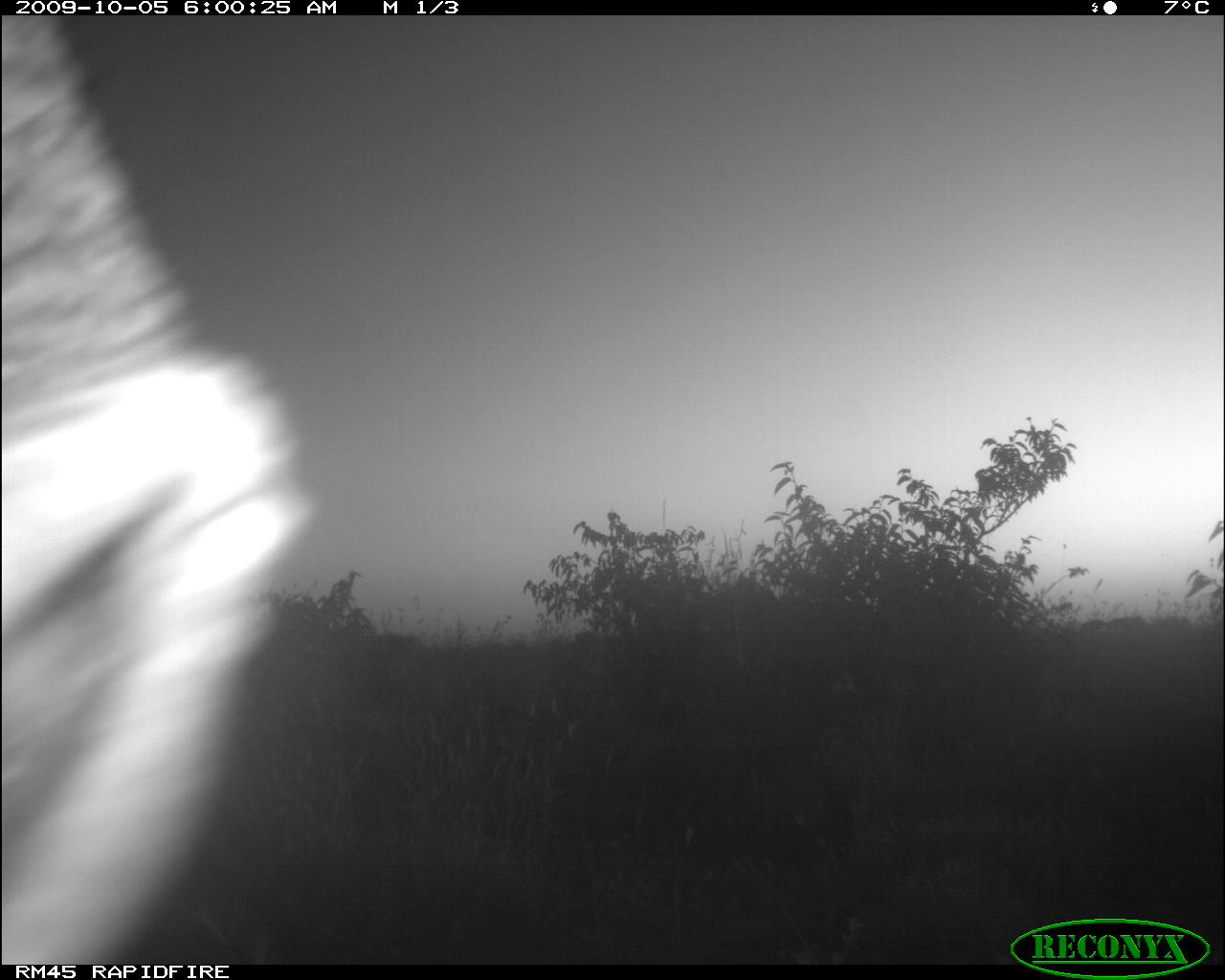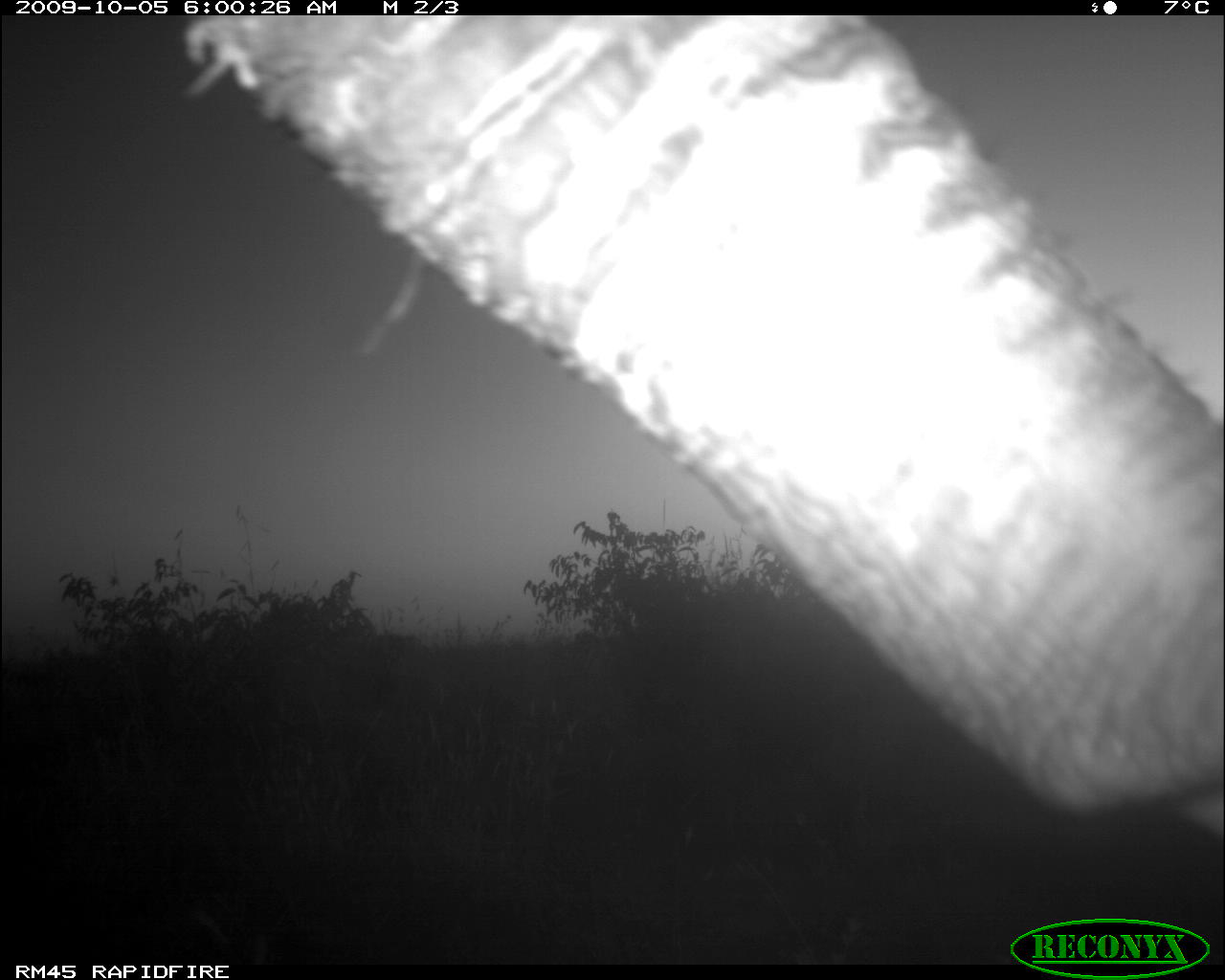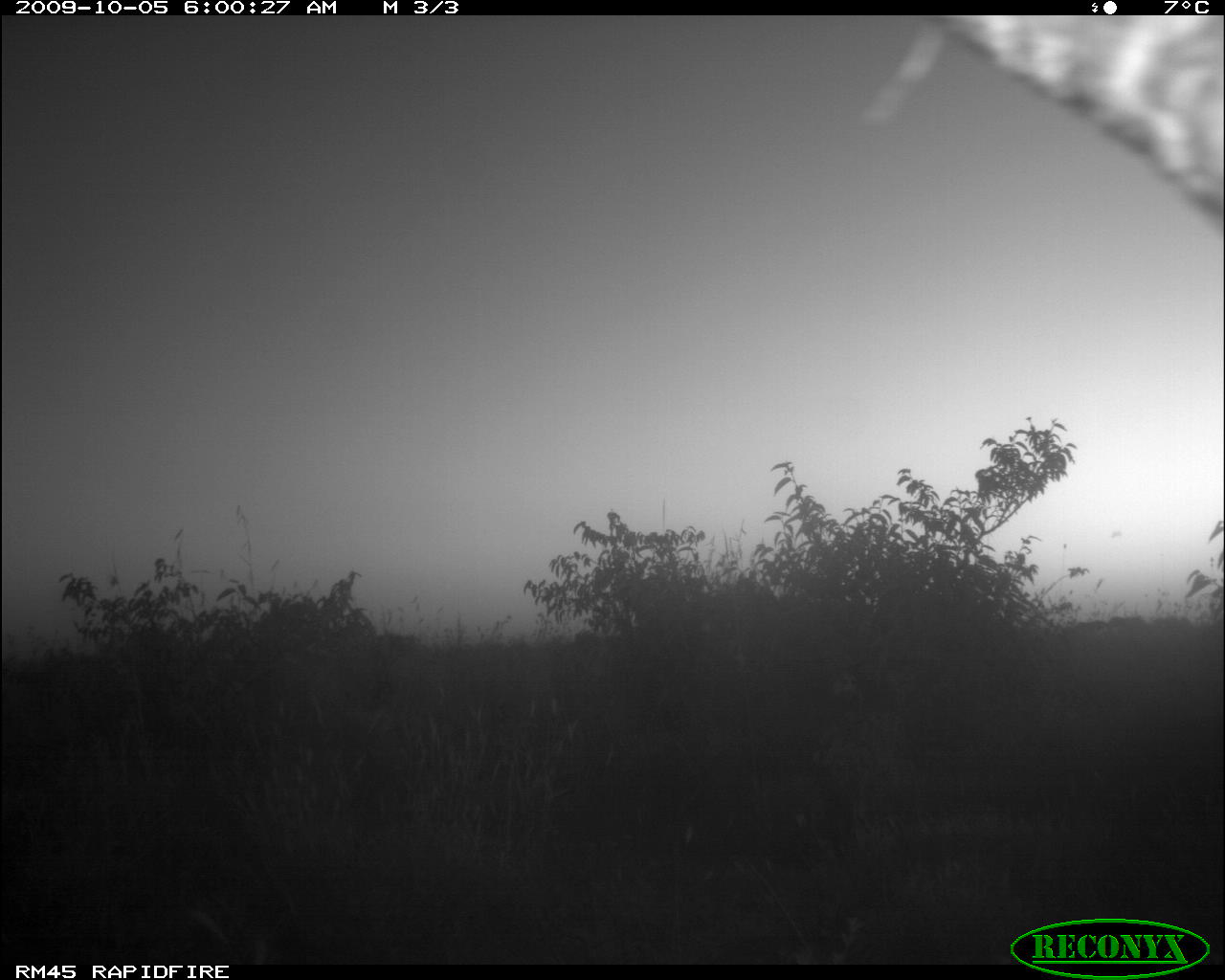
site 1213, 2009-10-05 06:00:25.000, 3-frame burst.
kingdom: Animalia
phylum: Chordata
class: Mammalia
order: Proboscidea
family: Elephantidae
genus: Loxodonta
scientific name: Loxodonta africana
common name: african bush elephant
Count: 1.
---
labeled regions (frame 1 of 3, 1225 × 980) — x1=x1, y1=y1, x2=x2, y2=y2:
loxodonta africana: x1=1, y1=17, x2=308, y2=963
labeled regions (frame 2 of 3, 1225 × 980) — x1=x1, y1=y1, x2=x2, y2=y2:
loxodonta africana: x1=181, y1=10, x2=1220, y2=849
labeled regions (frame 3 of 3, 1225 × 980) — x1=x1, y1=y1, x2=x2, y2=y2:
loxodonta africana: x1=939, y1=12, x2=1224, y2=212